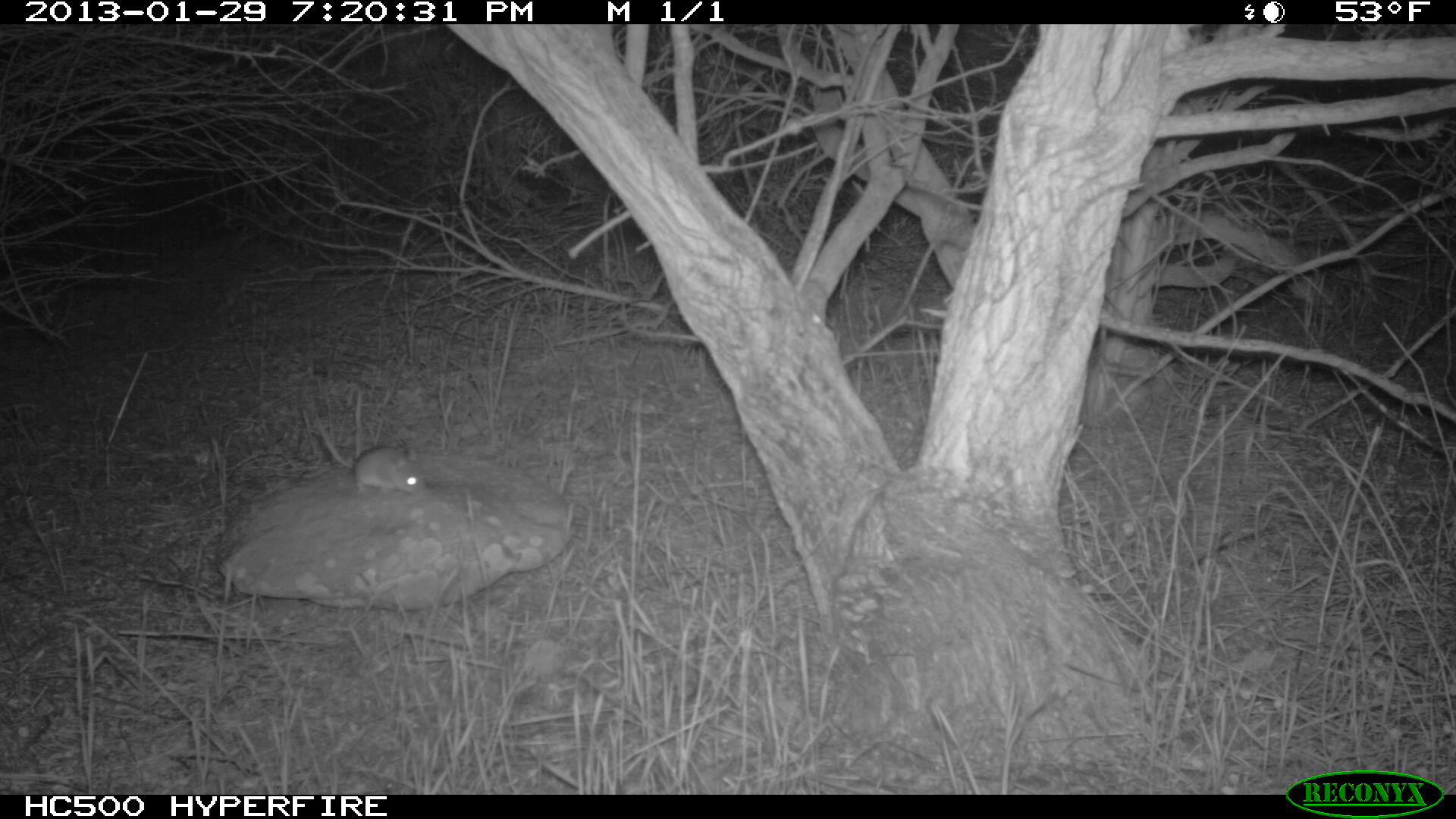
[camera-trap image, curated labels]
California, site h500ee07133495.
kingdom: Animalia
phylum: Chordata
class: Mammalia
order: Rodentia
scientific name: Rodentia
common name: rodent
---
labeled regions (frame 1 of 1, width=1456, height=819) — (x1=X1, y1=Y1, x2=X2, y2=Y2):
rodent: (x1=315, y1=419, x2=428, y2=496)